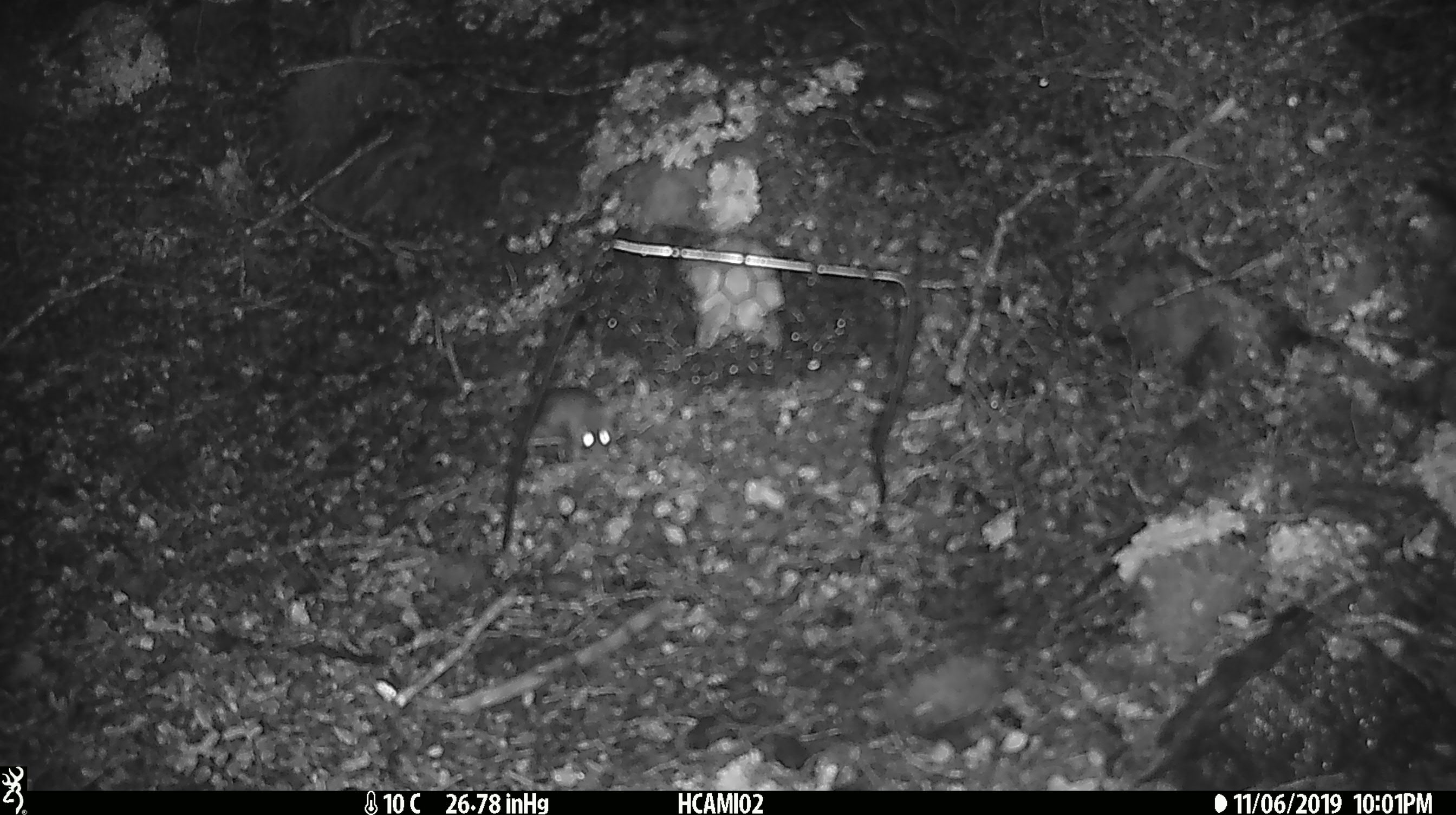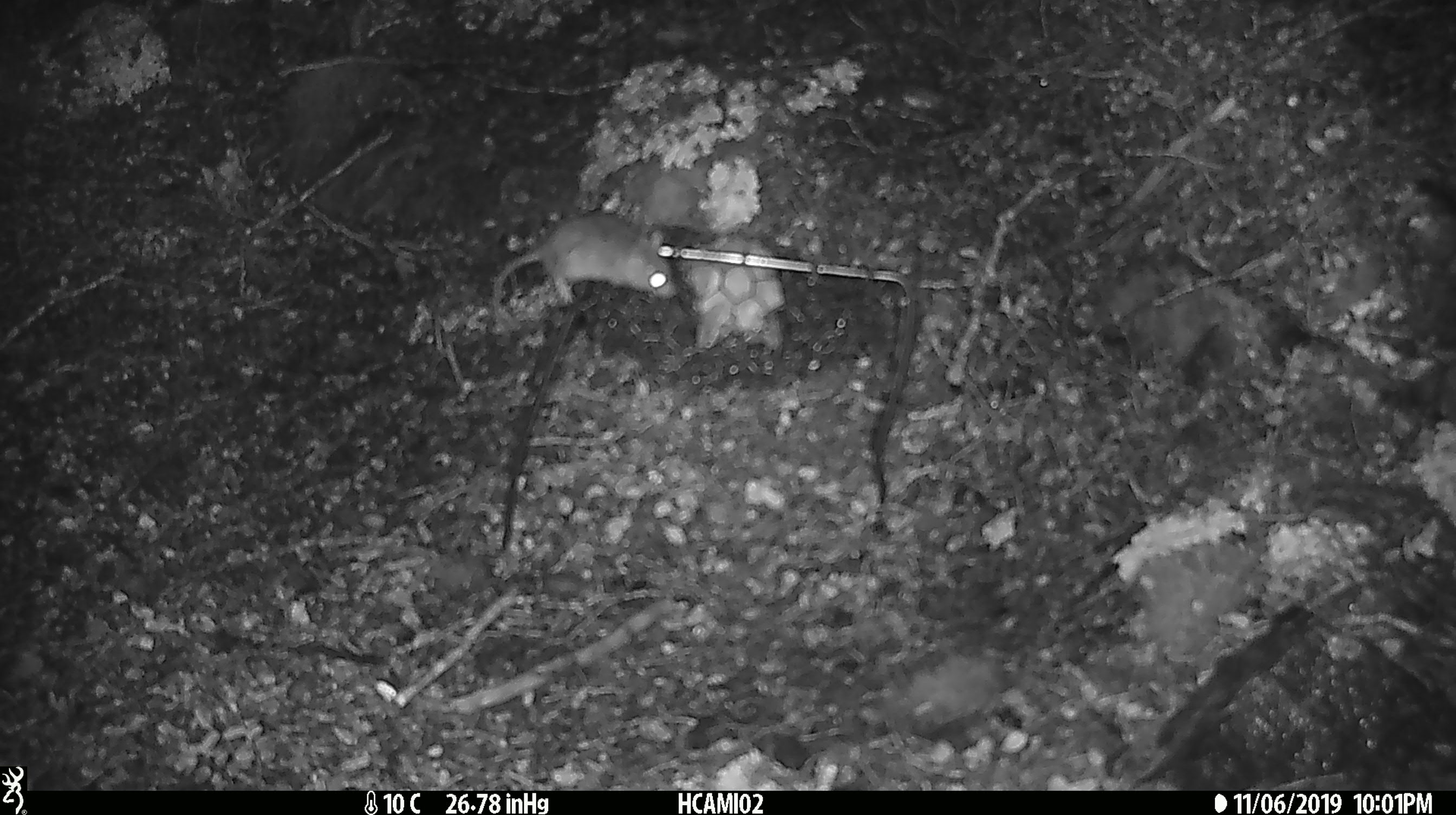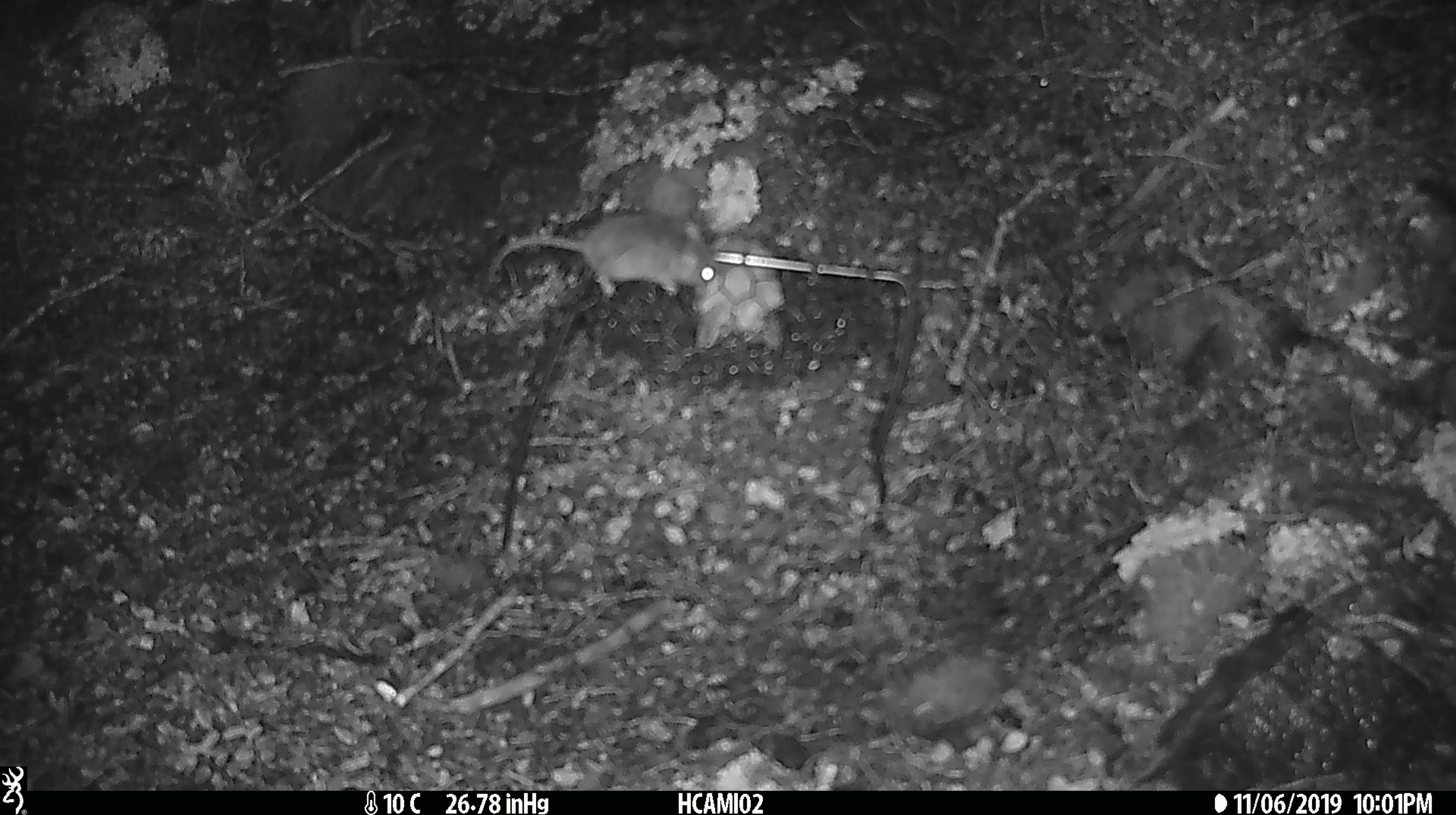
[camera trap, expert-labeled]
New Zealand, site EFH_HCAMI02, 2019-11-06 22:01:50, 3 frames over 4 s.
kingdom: Animalia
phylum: Chordata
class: Mammalia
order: Rodentia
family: Muridae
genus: Mus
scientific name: Mus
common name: mouse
Mouse (Mus).